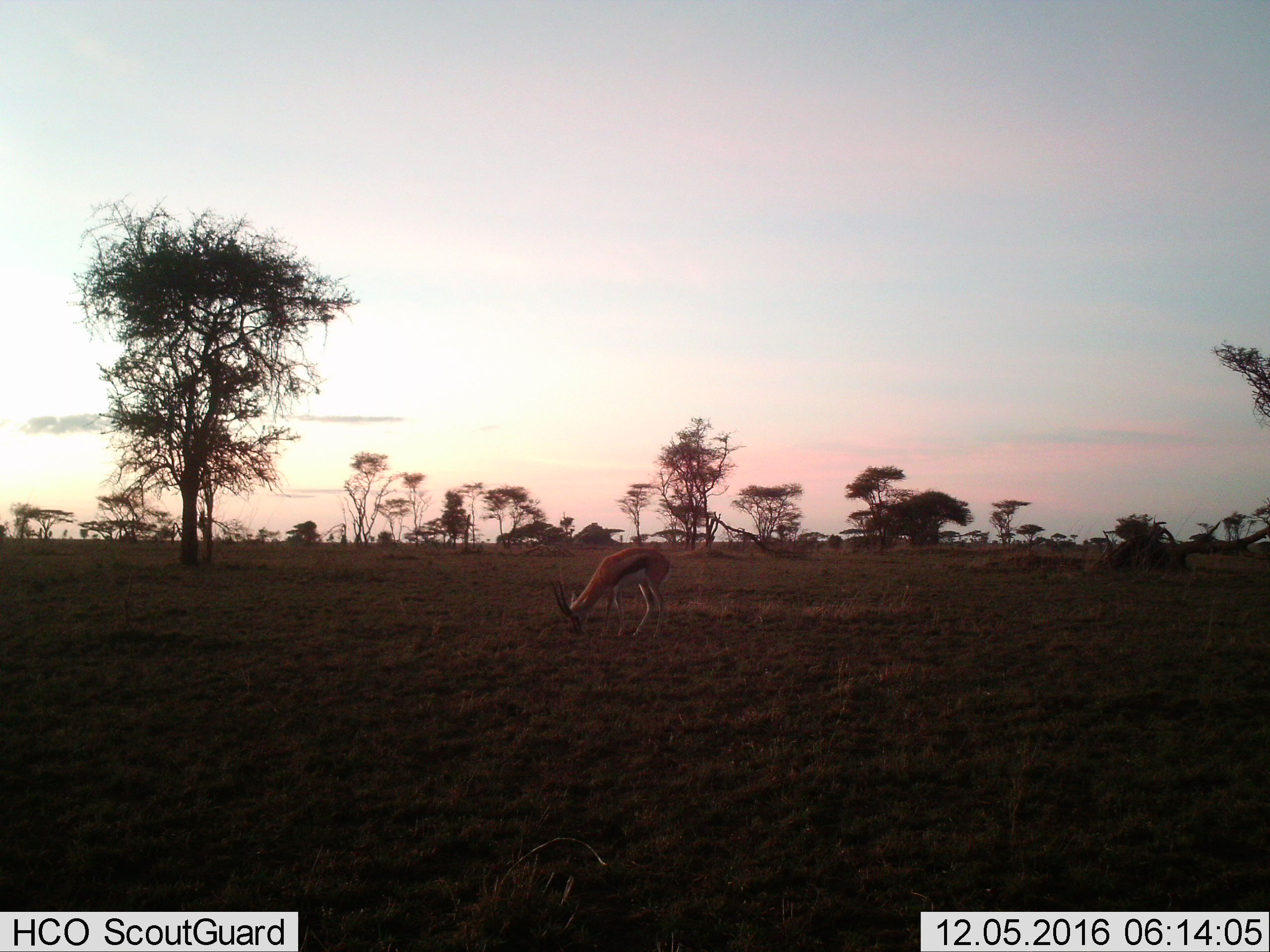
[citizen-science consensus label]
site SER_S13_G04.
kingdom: Animalia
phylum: Chordata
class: Mammalia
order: Artiodactyla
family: Bovidae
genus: Eudorcas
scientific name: Eudorcas thomsonii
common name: thomson's gazelle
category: gazellethomsons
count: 1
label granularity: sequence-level